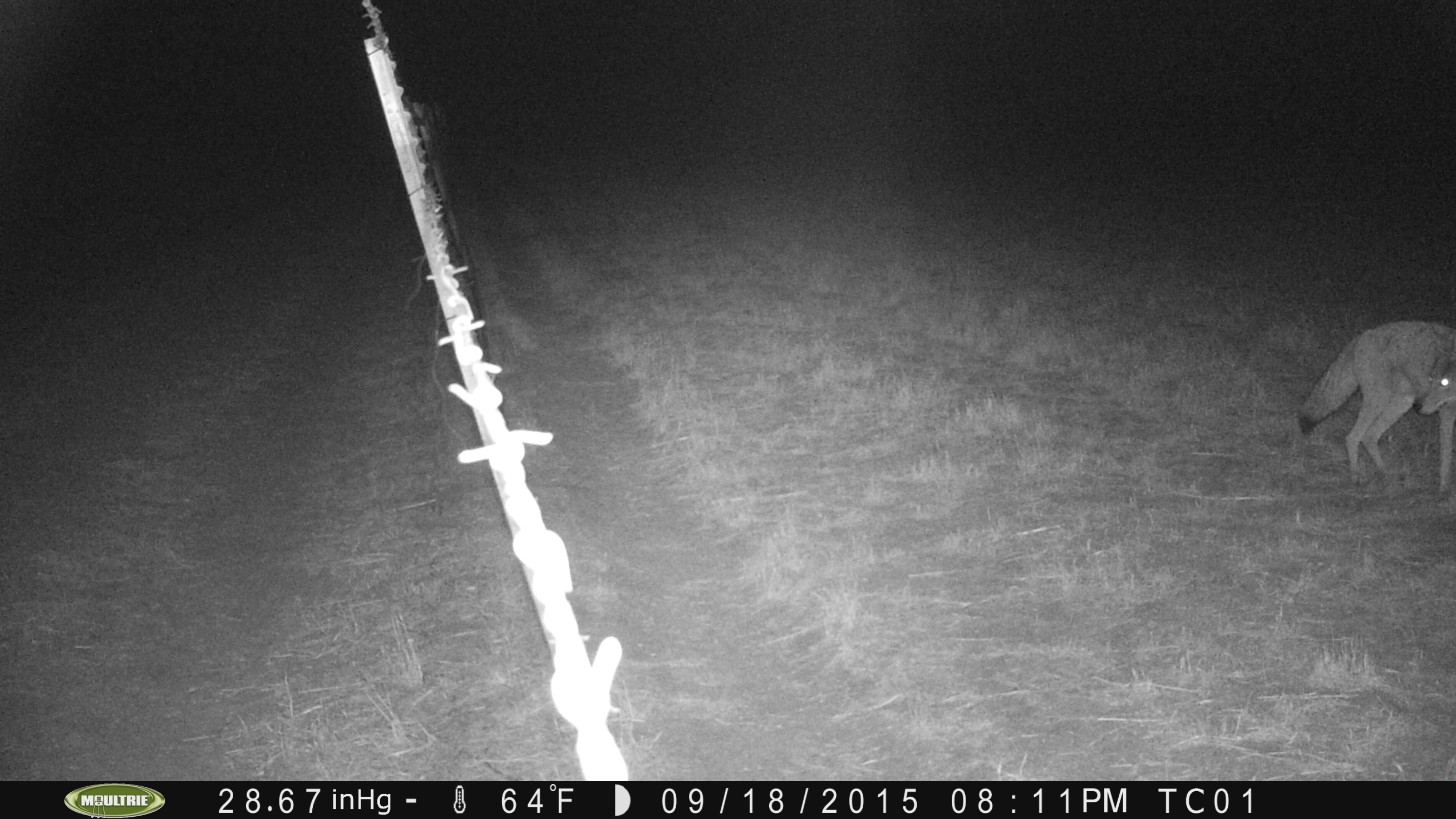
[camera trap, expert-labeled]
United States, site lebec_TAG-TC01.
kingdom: Animalia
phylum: Chordata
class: Mammalia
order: Carnivora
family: Canidae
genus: Canis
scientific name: Canis latrans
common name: coyote